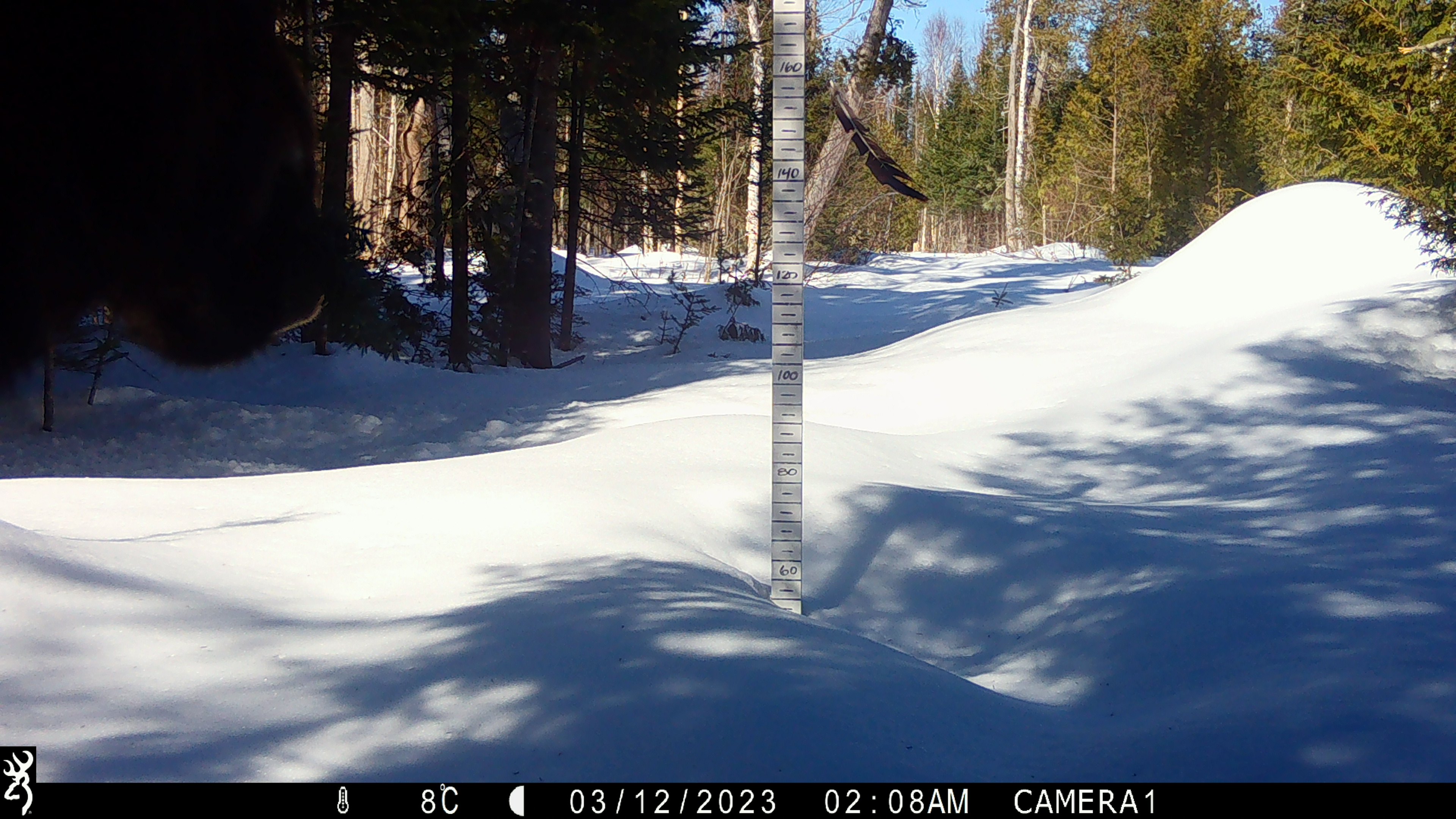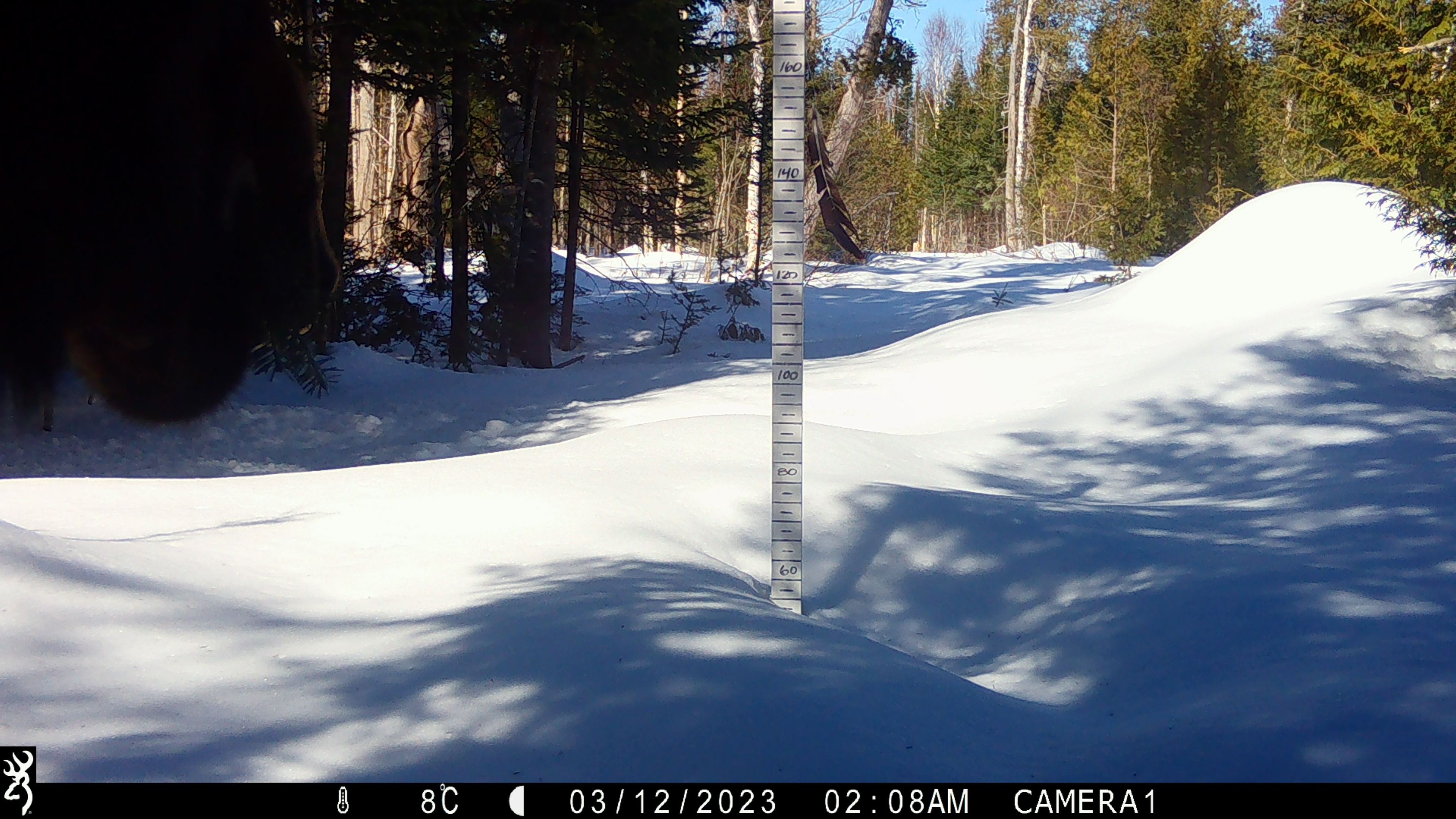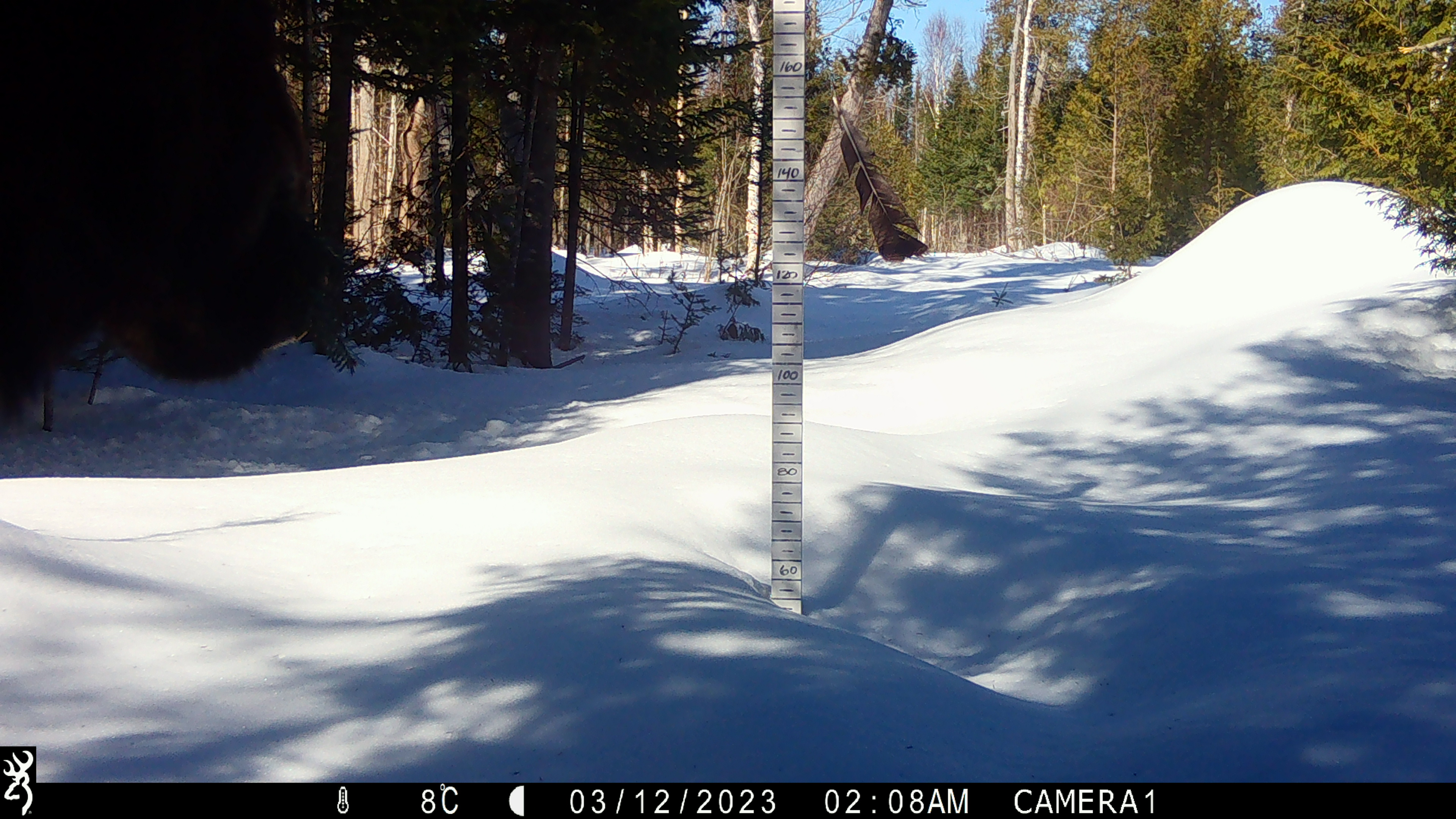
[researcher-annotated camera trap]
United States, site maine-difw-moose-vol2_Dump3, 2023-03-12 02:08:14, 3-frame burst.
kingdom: Animalia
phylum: Chordata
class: Mammalia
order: Artiodactyla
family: Cervidae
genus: Alces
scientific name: Alces alces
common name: moose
Moose (Alces alces).